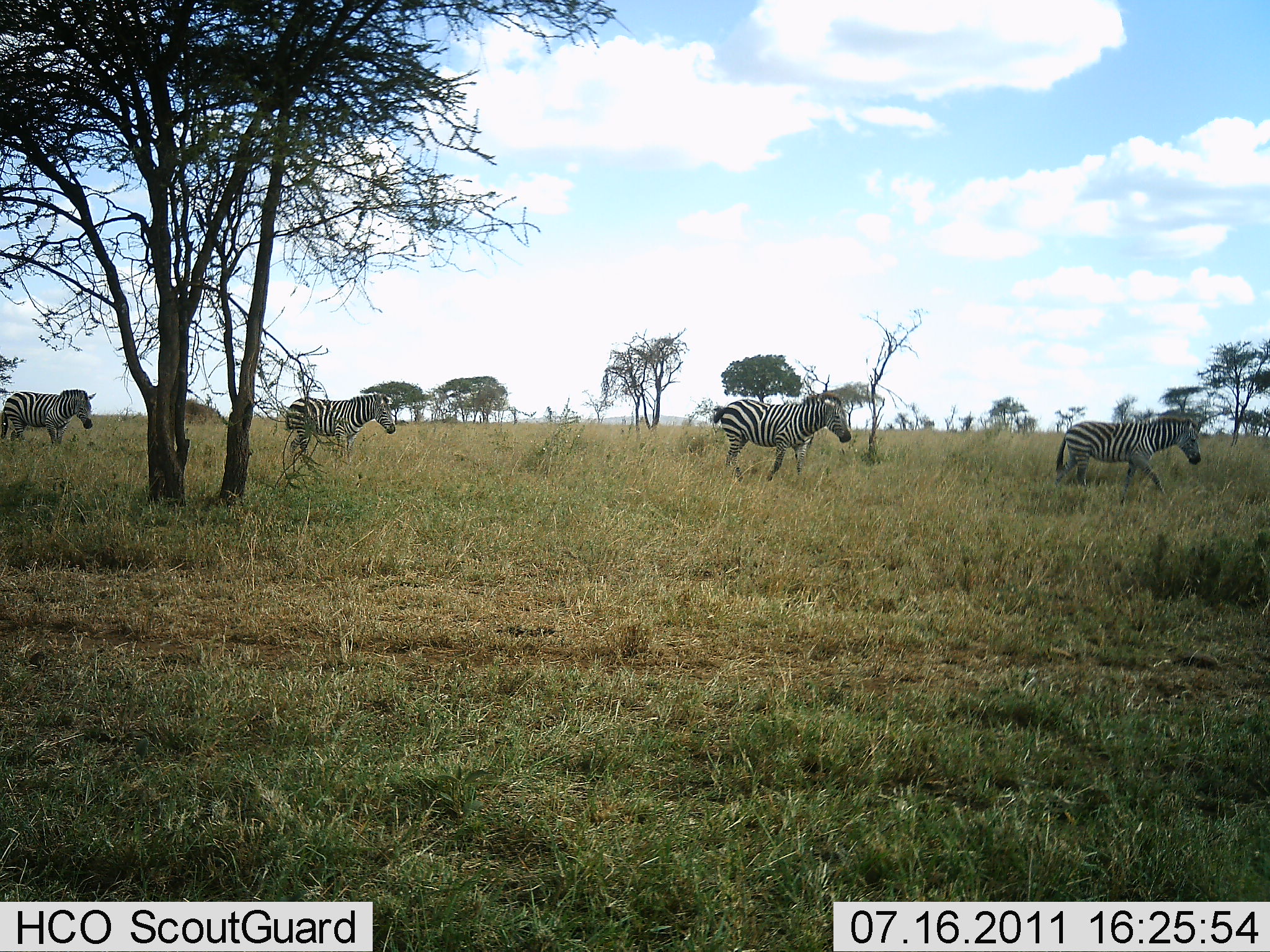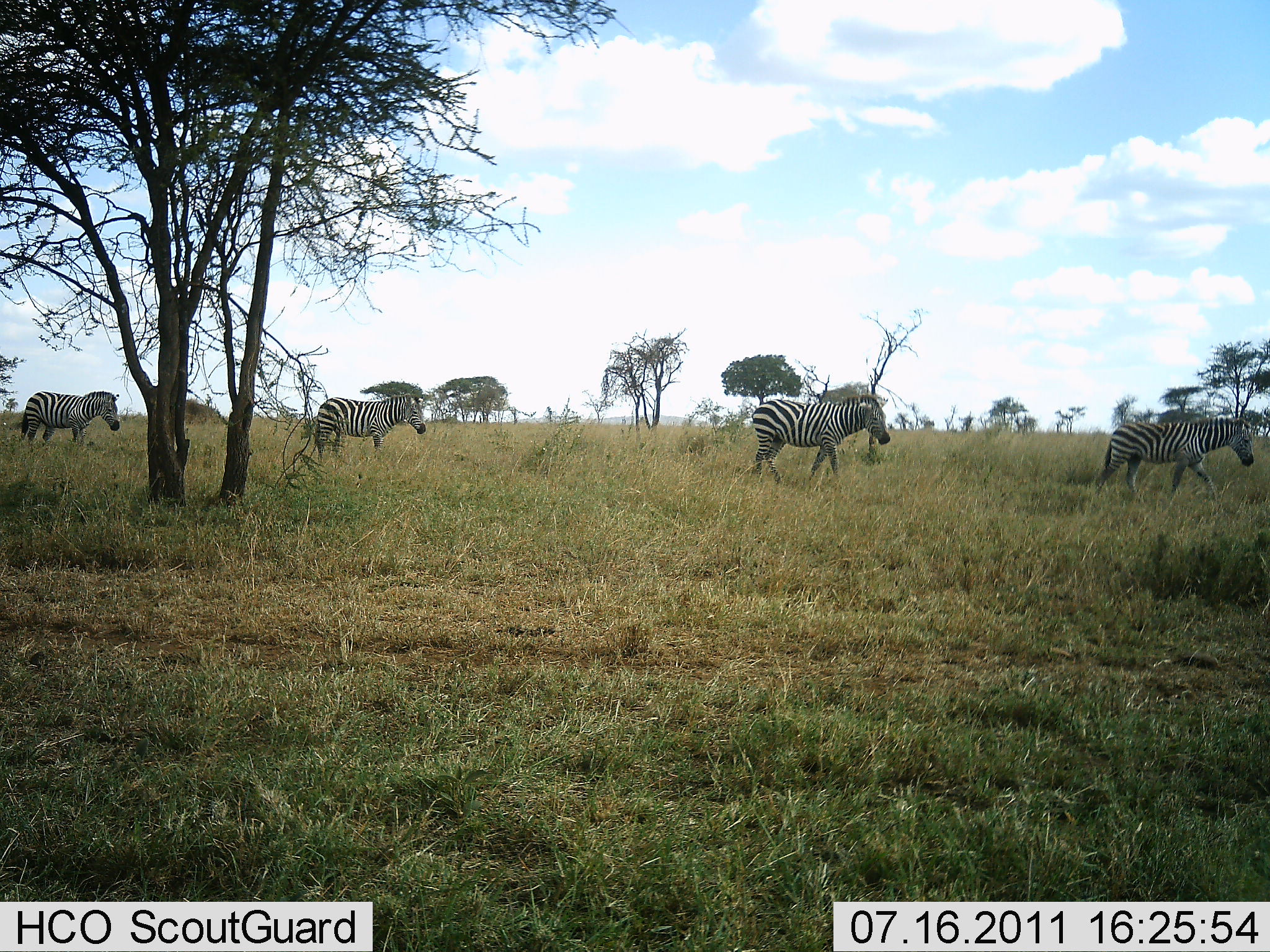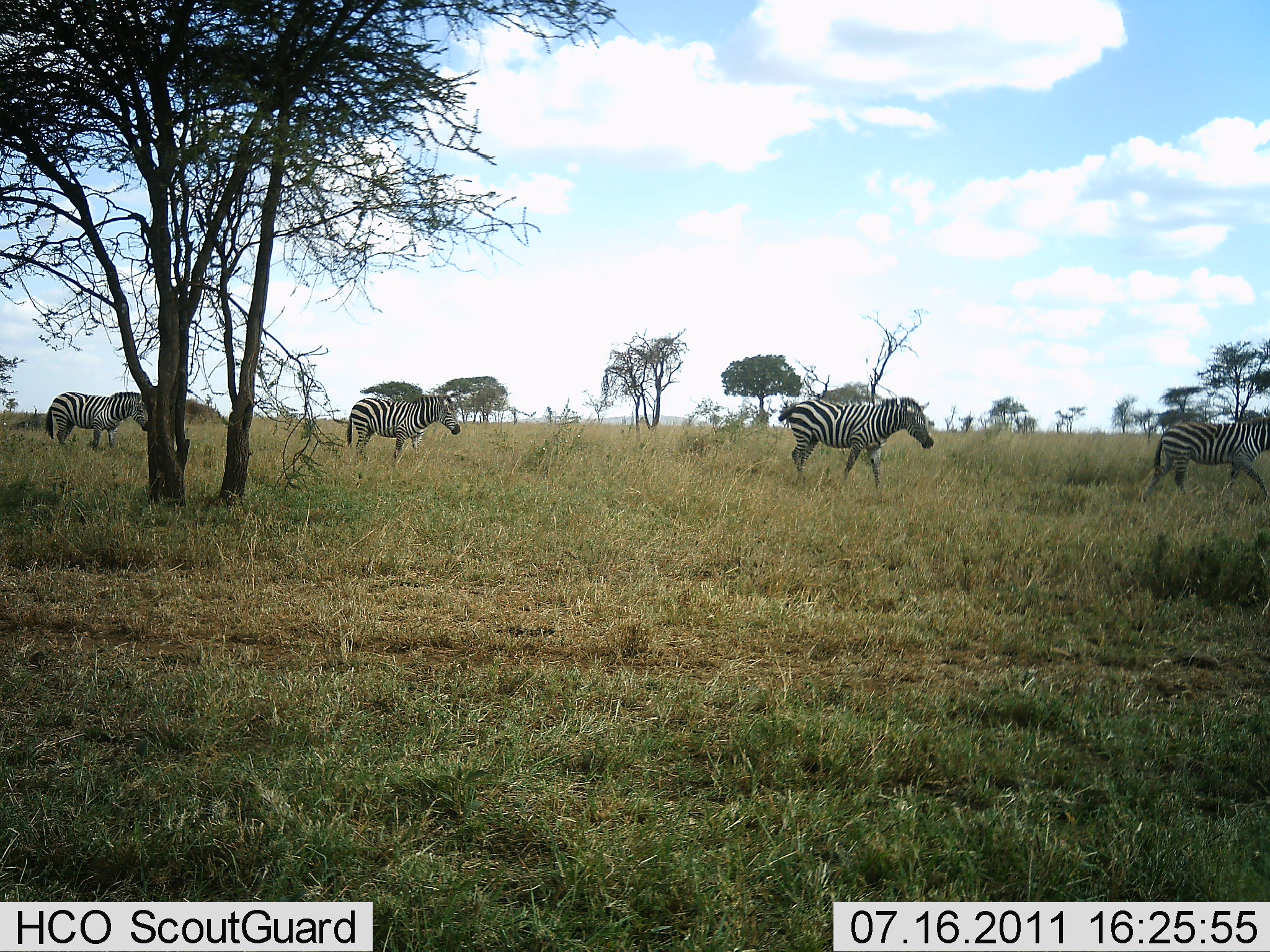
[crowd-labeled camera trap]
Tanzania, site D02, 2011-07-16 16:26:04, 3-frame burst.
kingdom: Animalia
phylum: Chordata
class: Mammalia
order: Perissodactyla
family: Equidae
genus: Equus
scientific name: Equus quagga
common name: plains zebra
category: zebra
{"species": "zebra (plains zebra) (Equus quagga)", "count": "4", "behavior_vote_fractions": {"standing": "0%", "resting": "0%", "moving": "100%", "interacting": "0%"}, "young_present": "0%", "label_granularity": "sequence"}